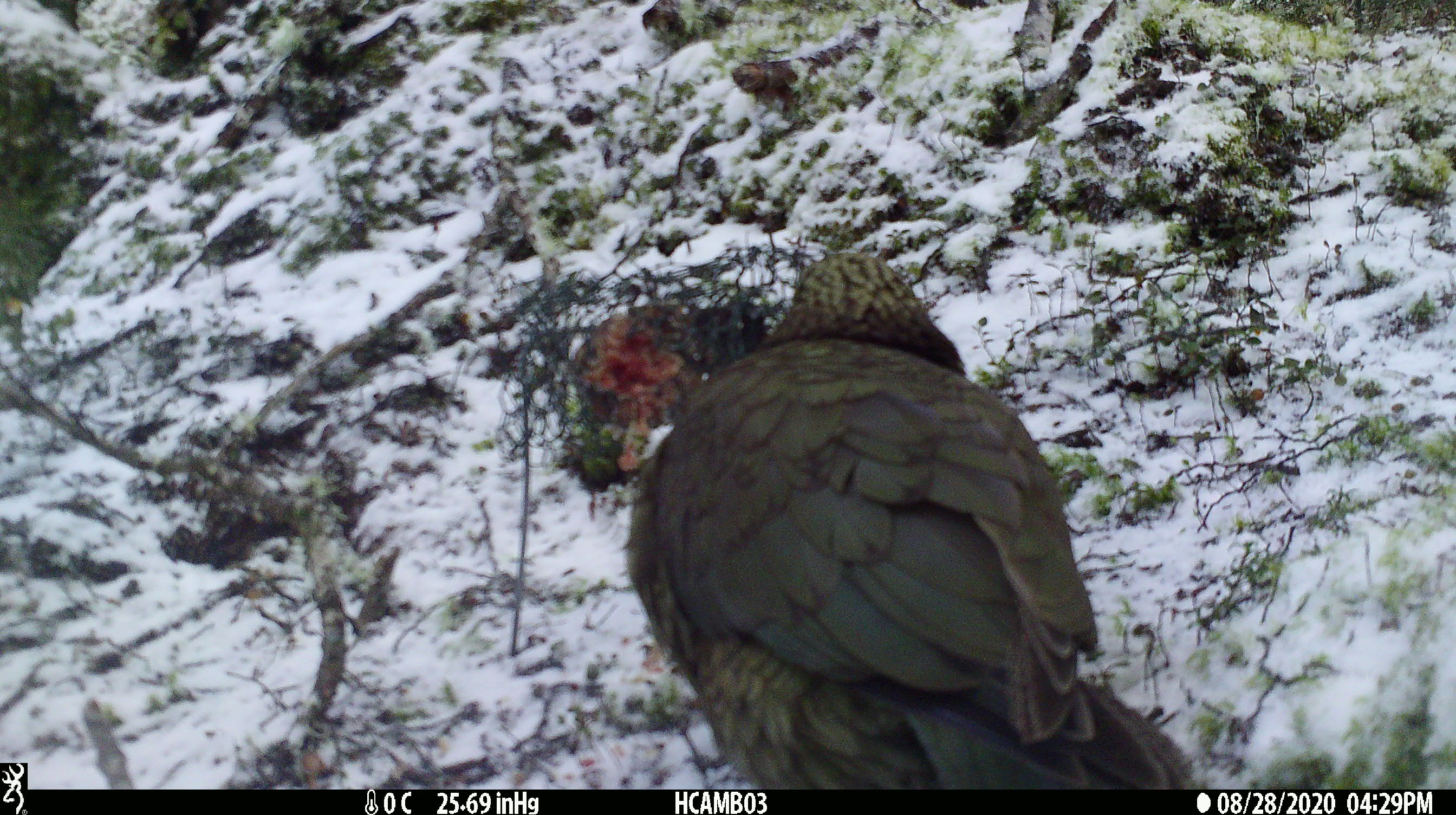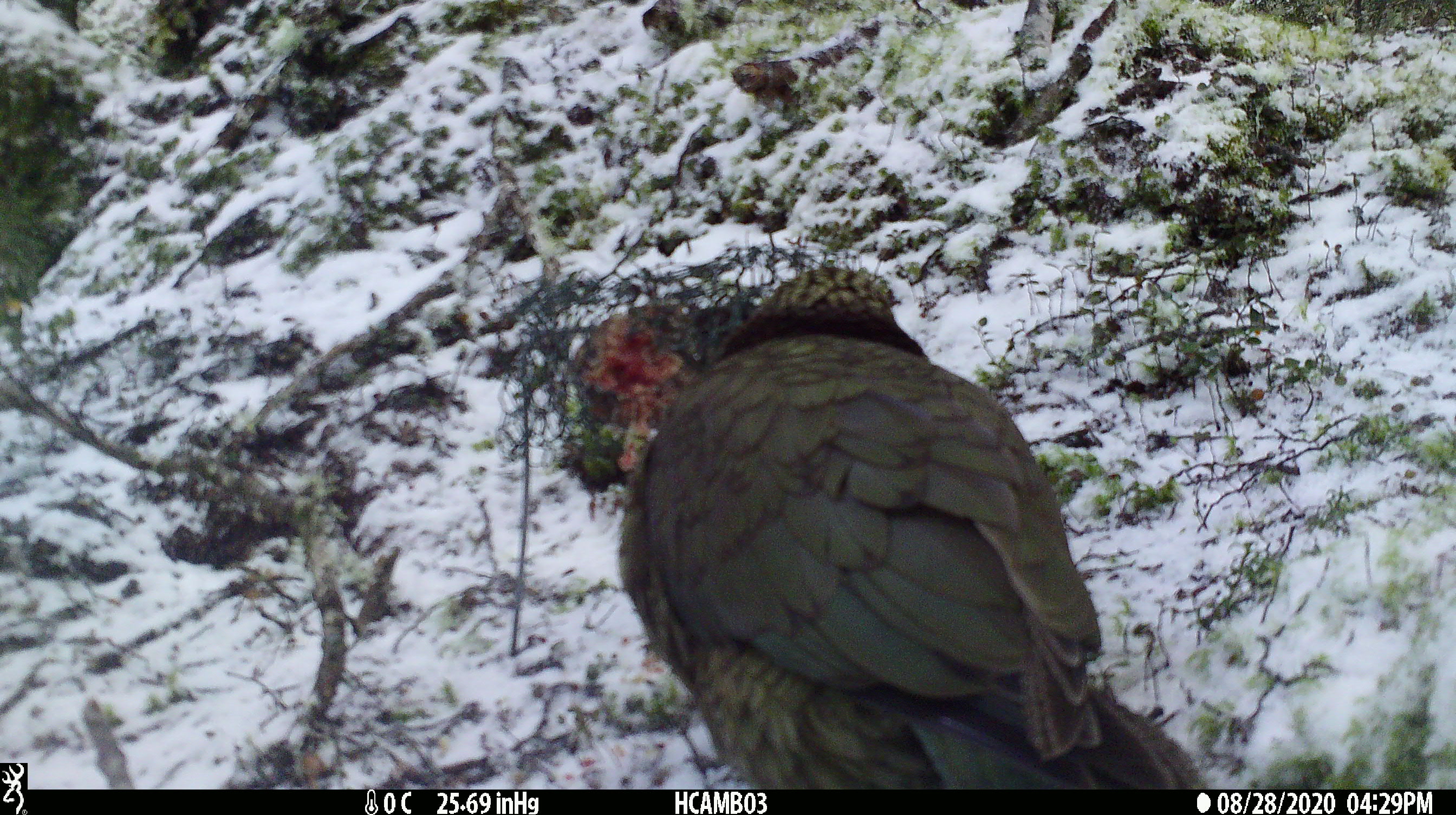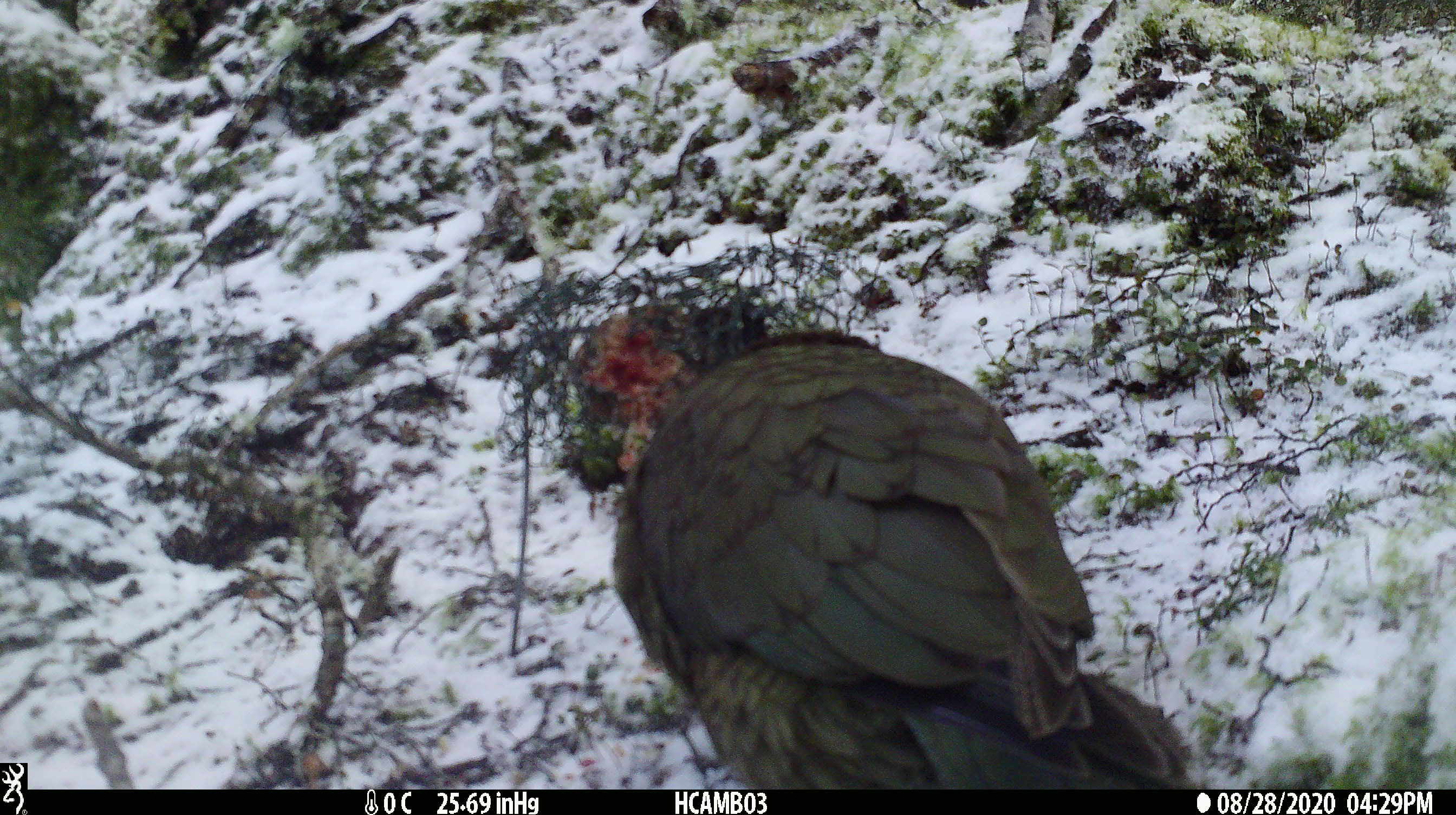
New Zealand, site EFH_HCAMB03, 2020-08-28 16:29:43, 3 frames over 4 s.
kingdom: Animalia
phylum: Chordata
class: Aves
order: Psittaciformes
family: Strigopidae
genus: Nestor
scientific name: Nestor notabilis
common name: kea